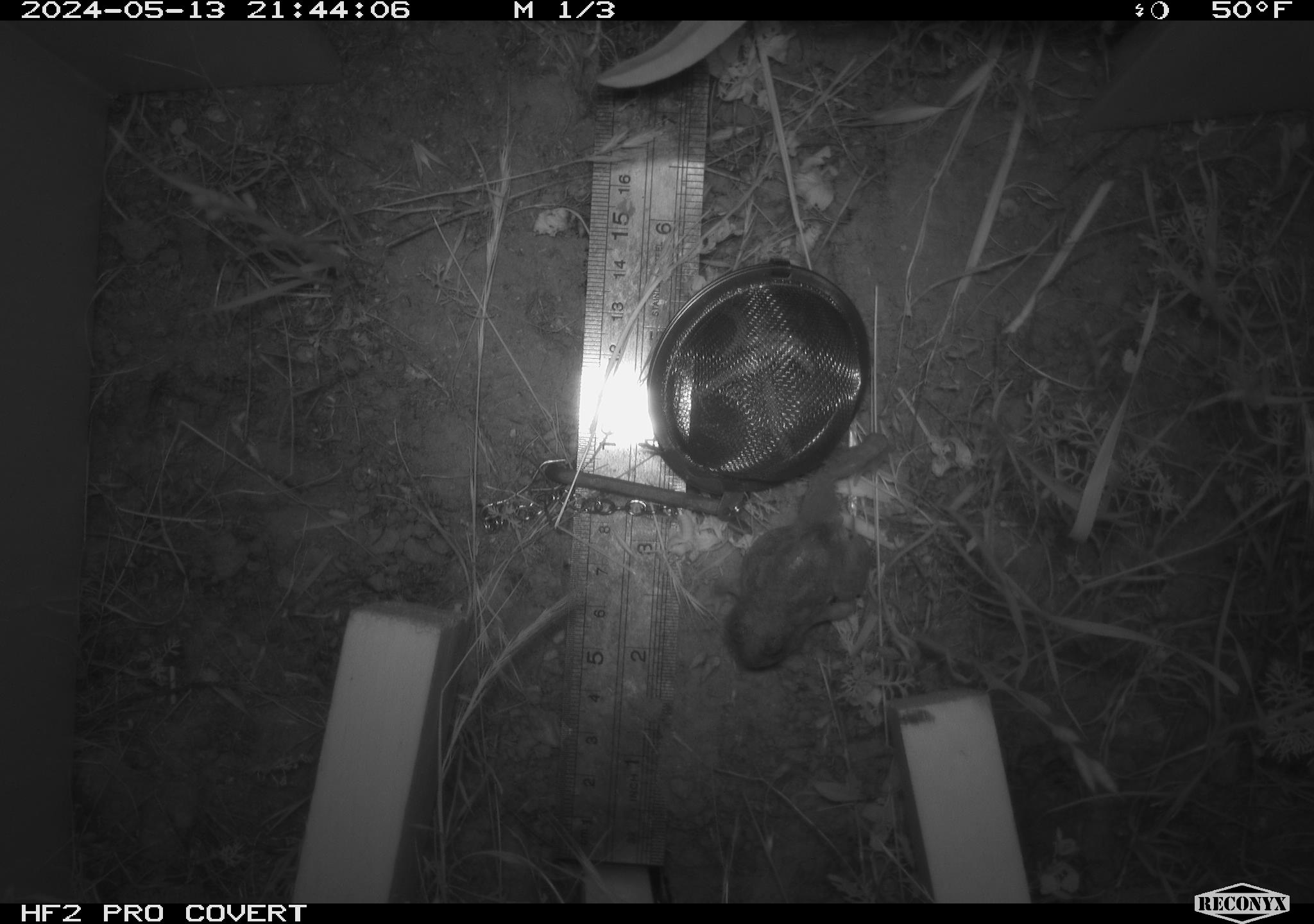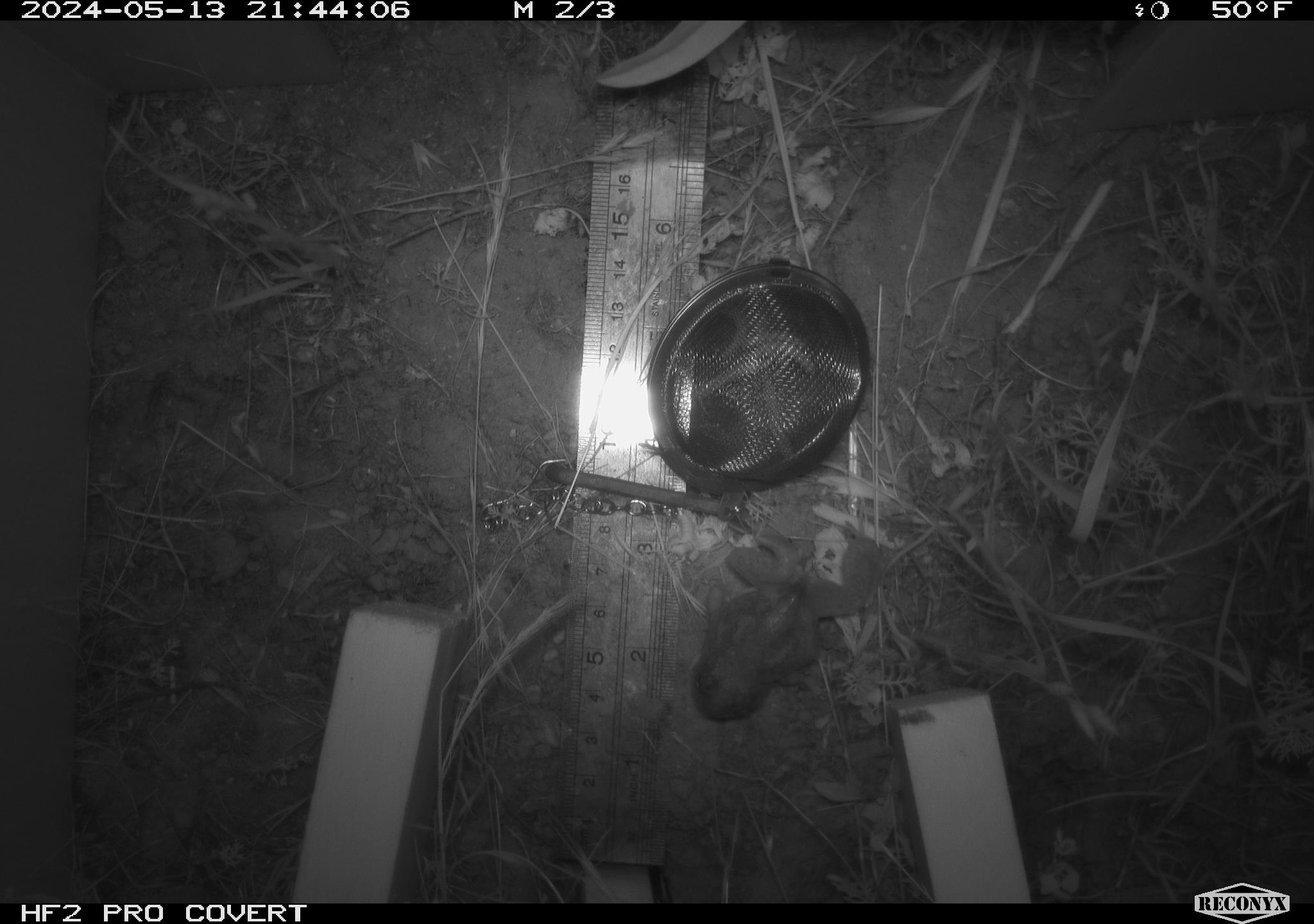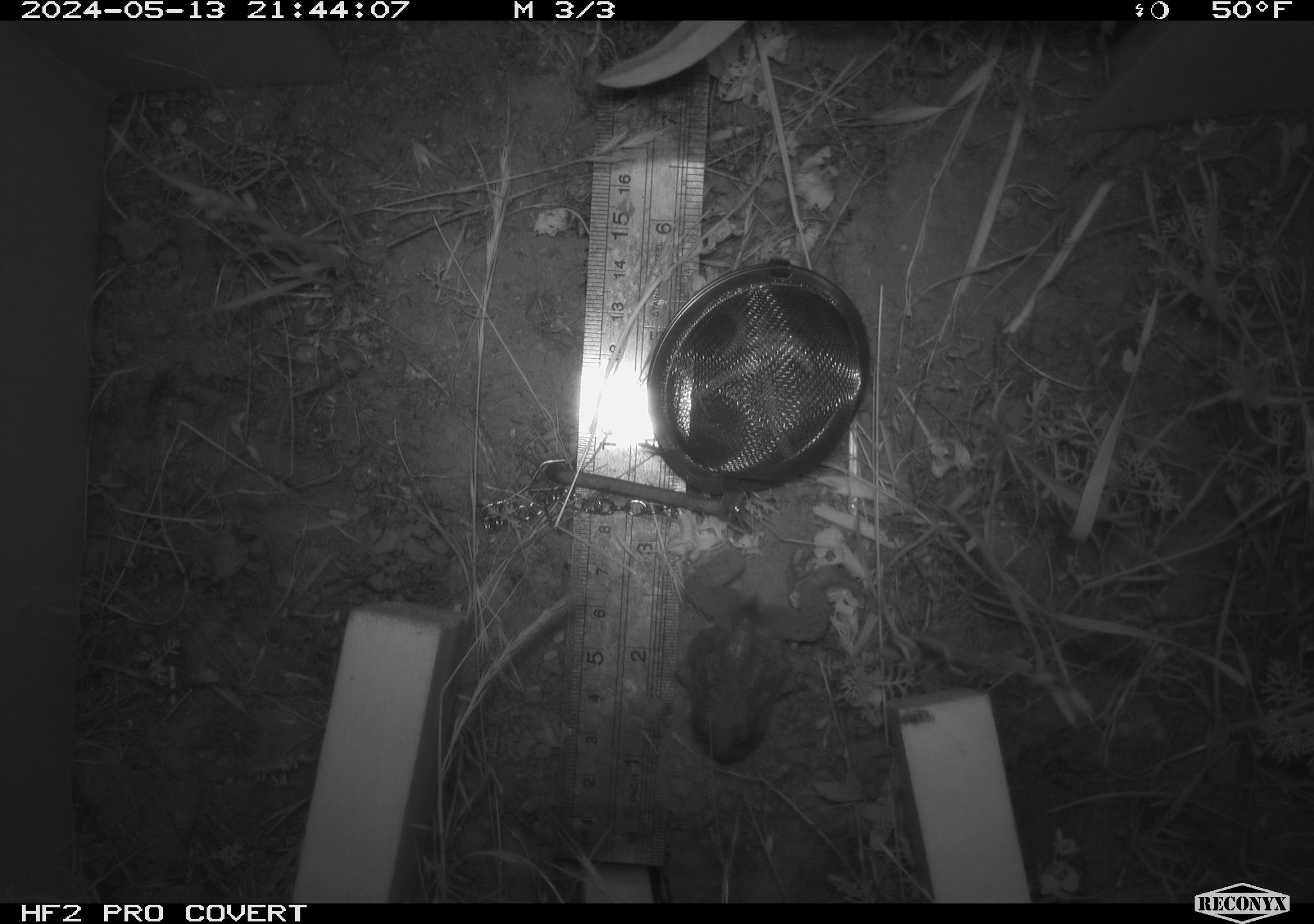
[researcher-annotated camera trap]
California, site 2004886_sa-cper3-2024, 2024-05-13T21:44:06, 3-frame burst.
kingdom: Animalia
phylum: Chordata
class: Amphibia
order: Anura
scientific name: Anura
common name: frogs